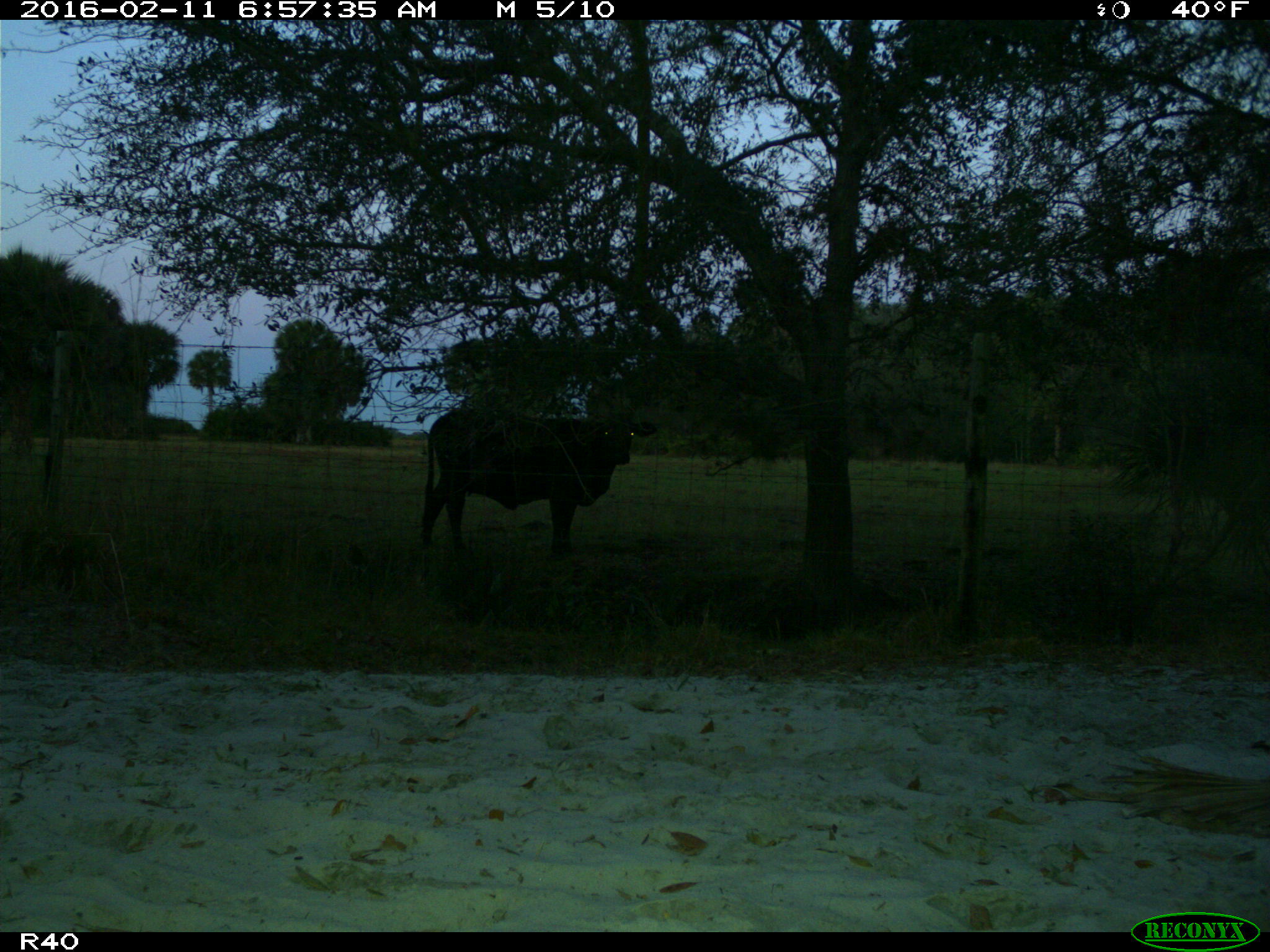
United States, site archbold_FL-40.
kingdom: Animalia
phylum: Chordata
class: Mammalia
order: Artiodactyla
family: Bovidae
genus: Bos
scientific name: Bos taurus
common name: domestic cow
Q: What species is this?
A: Bos taurus (domestic cow).